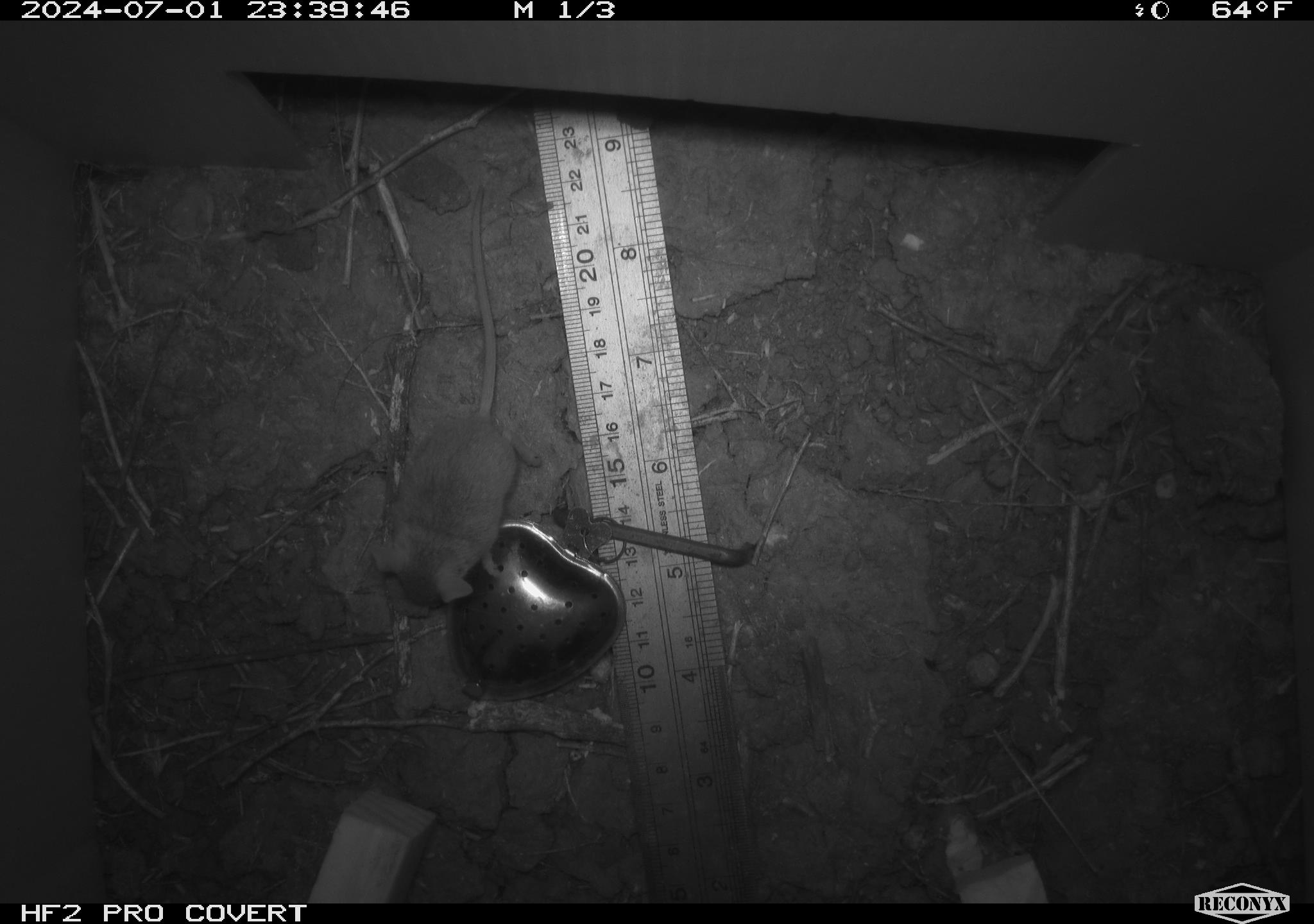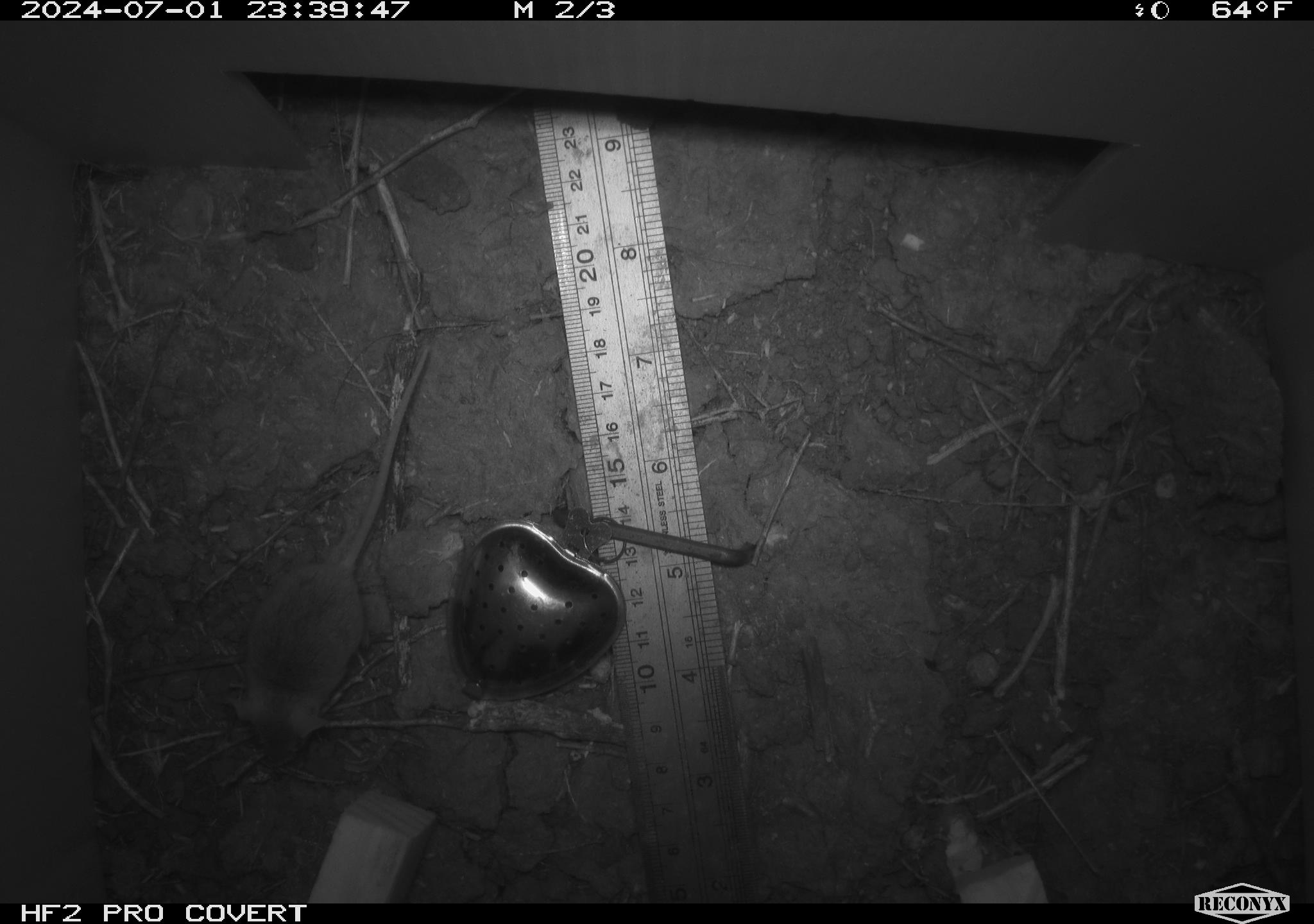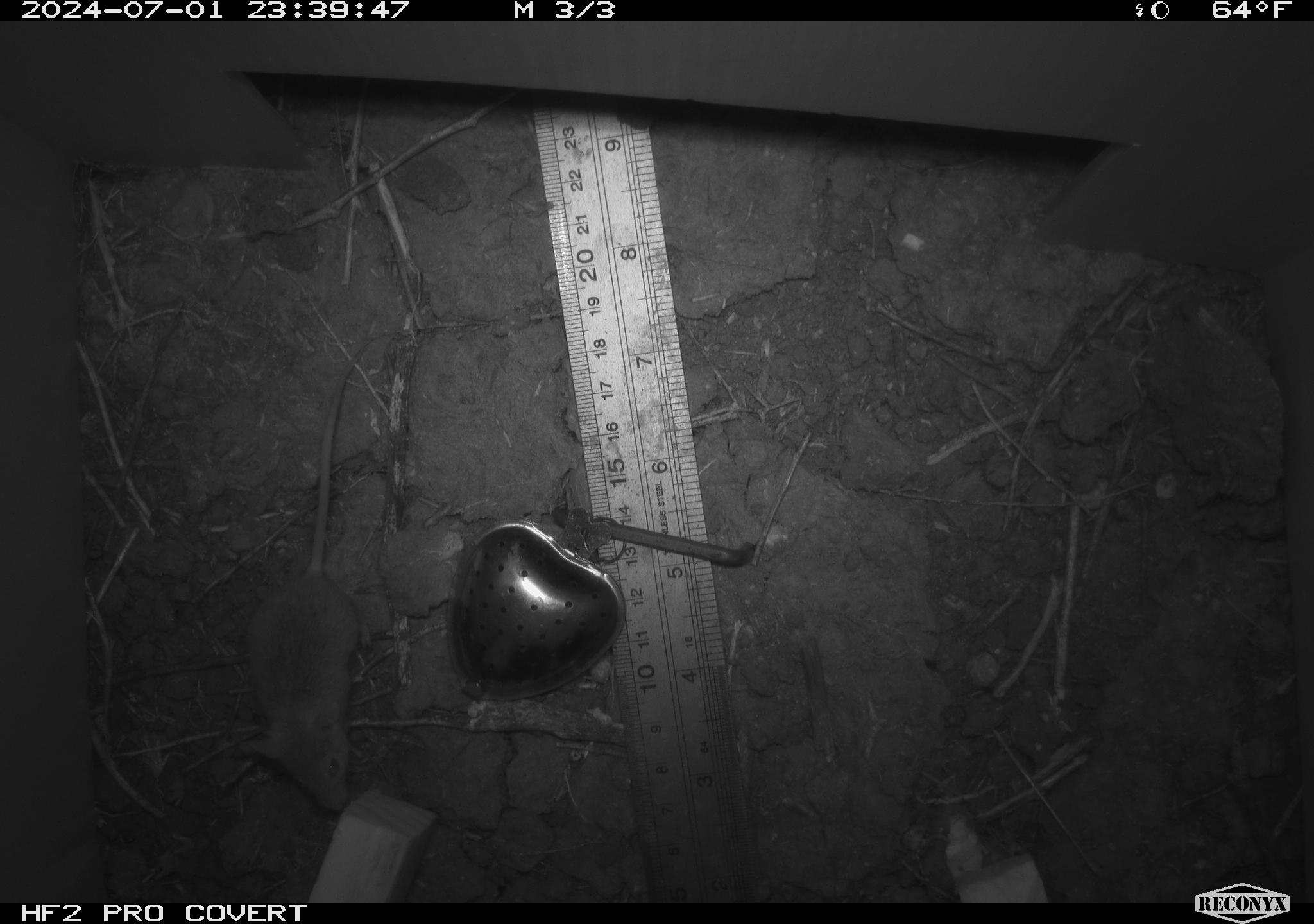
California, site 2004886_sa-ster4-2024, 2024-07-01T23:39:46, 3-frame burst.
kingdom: Animalia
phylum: Chordata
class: Mammalia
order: Rodentia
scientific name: Rodentia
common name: mouse species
Mouse species (Rodentia).